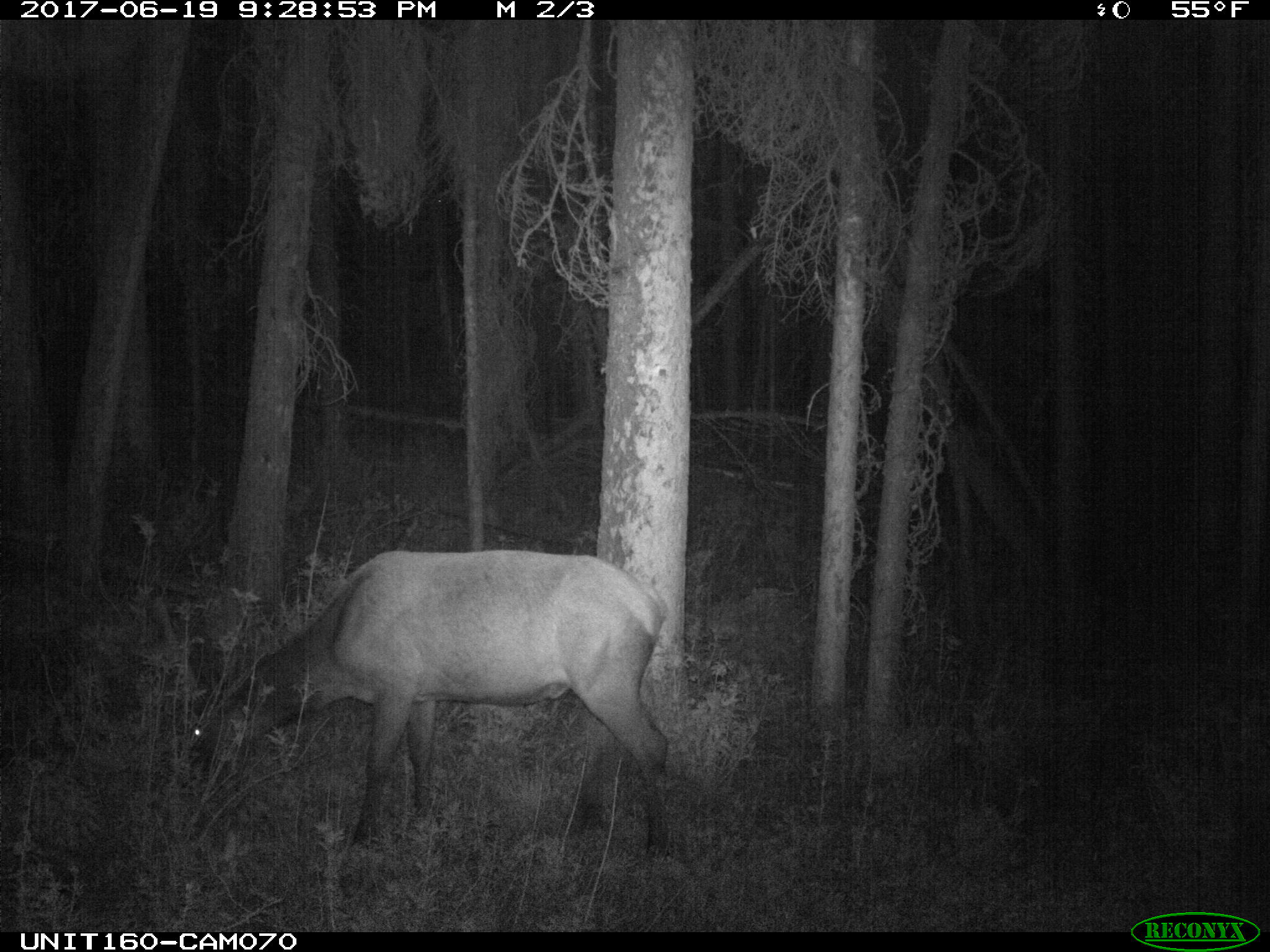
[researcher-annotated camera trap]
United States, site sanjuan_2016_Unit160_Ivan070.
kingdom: Animalia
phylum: Chordata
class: Mammalia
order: Artiodactyla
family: Cervidae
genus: Cervus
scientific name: Cervus elaphus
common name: red deer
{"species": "Cervus elaphus (red deer)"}